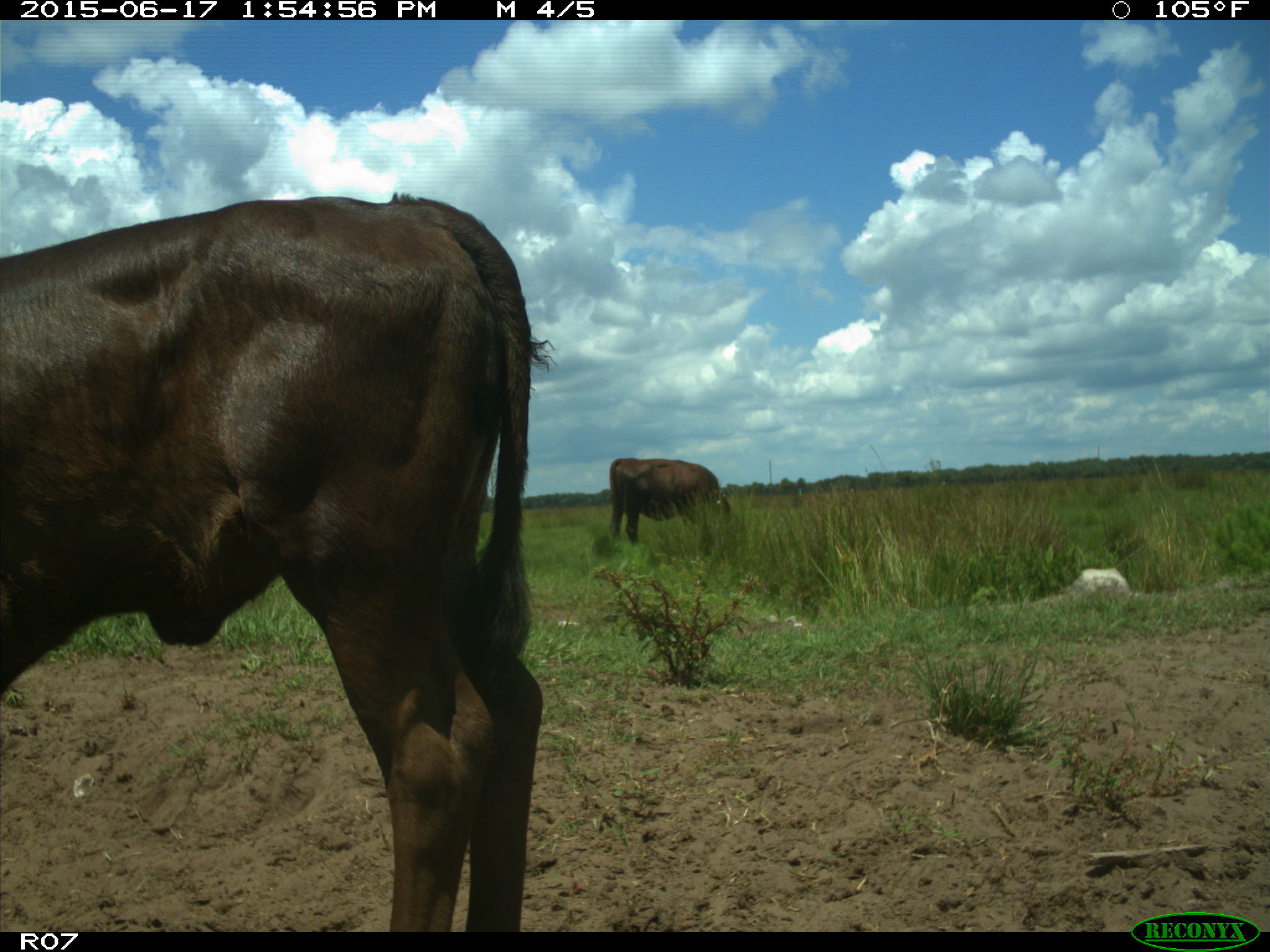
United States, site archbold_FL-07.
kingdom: Animalia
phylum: Chordata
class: Mammalia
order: Artiodactyla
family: Bovidae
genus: Bos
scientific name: Bos taurus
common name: domestic cow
Bos taurus (domestic cow).